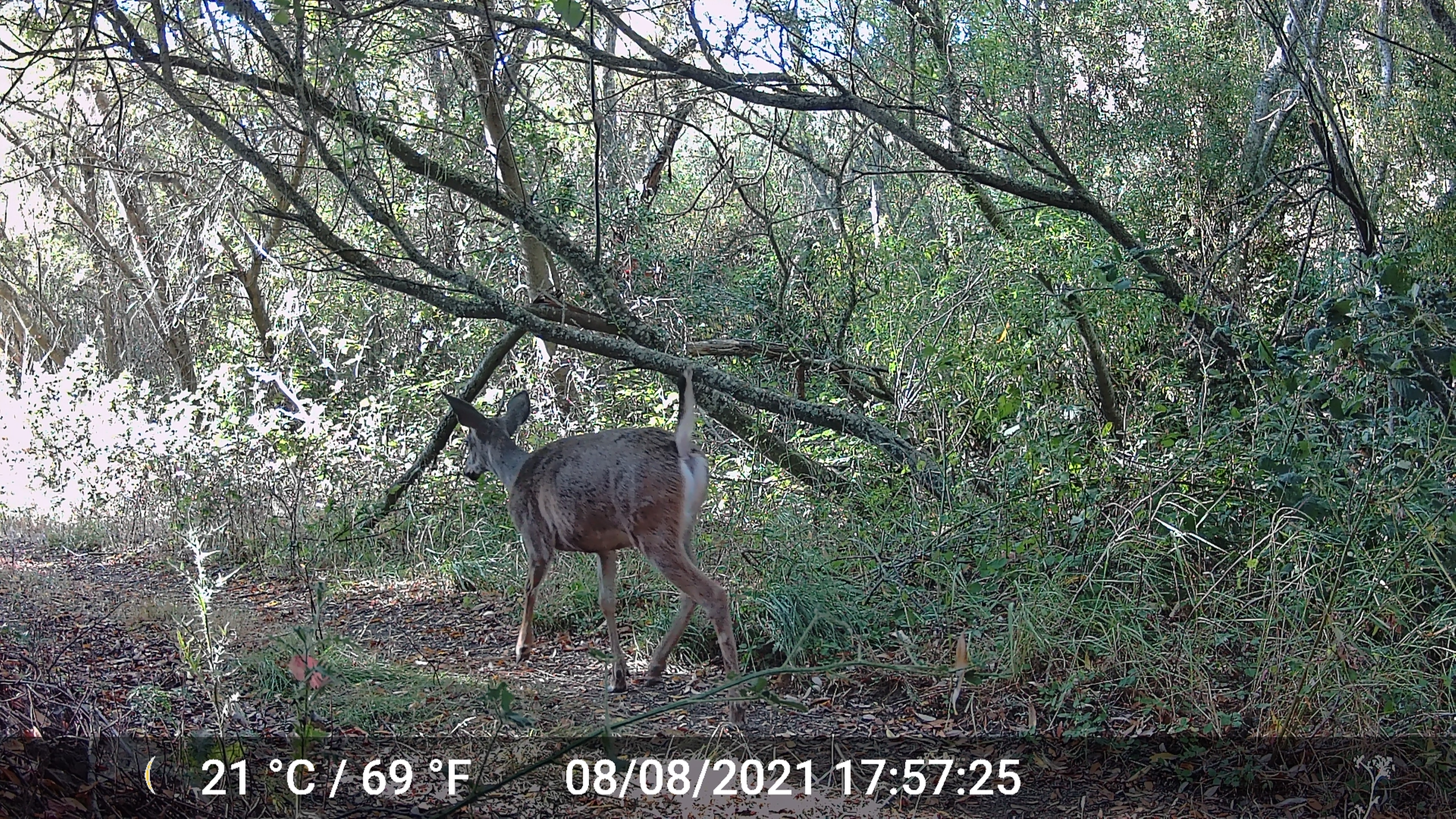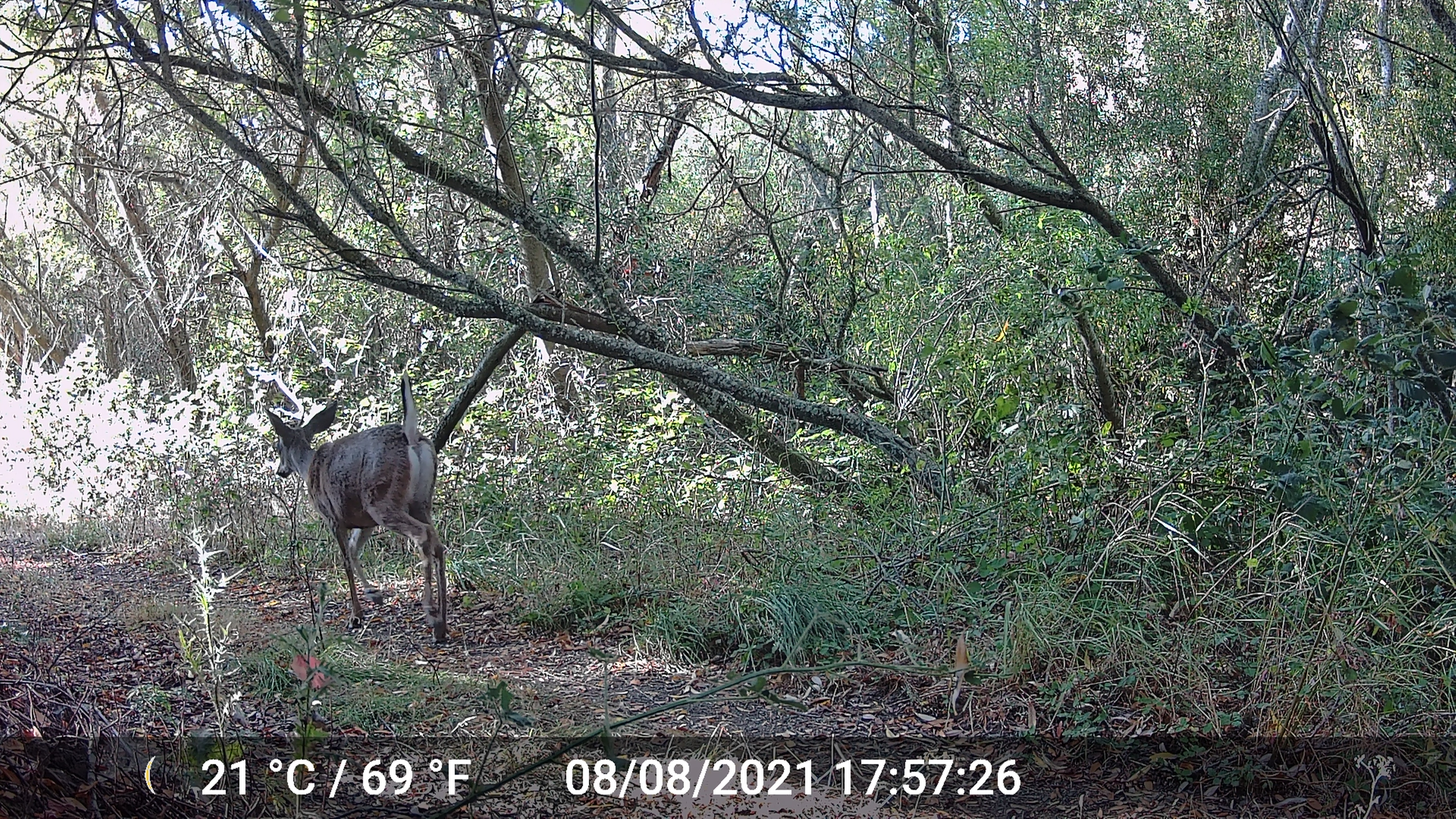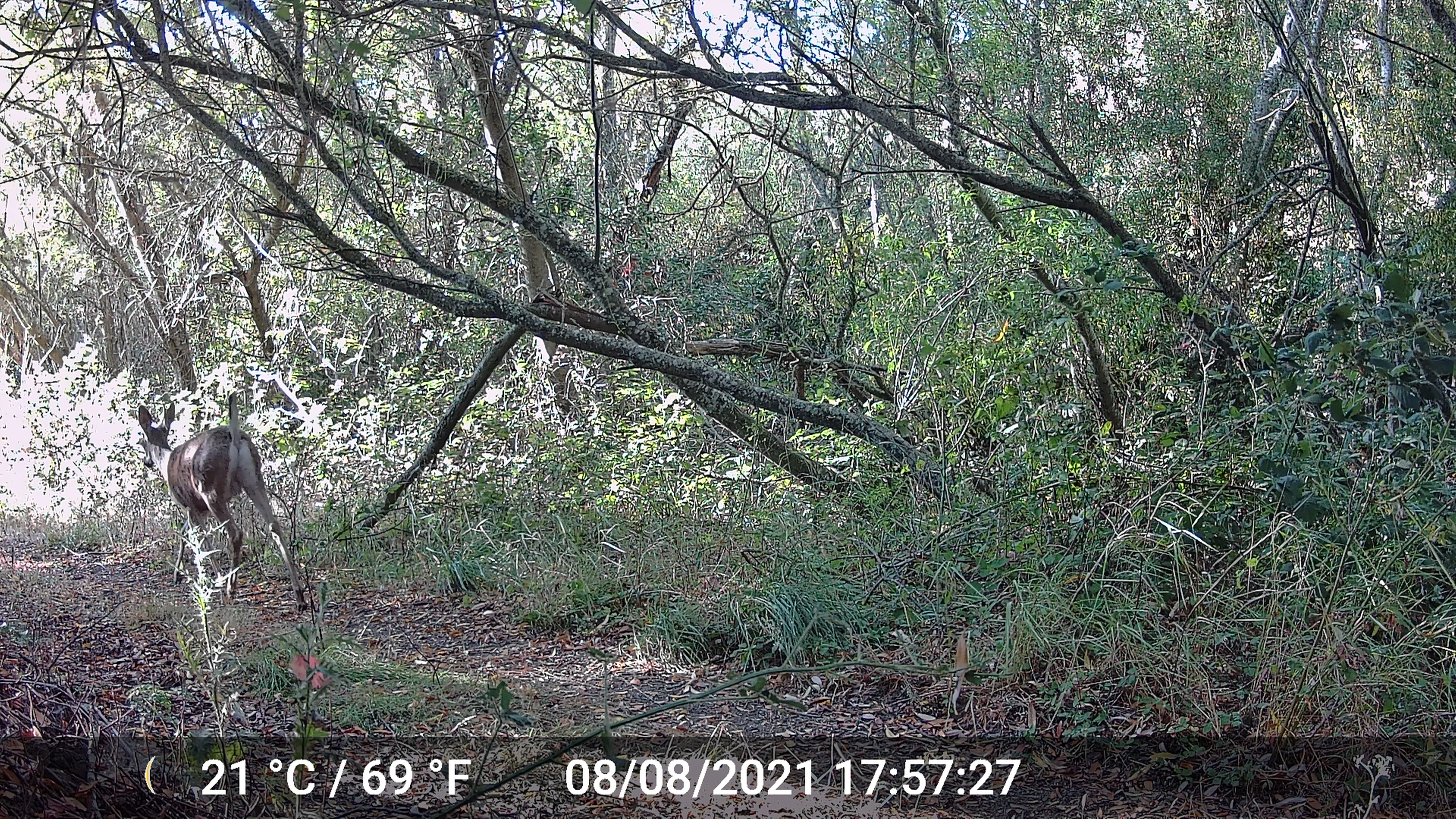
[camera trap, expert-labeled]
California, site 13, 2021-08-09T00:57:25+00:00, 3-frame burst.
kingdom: Animalia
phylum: Chordata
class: Mammalia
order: Artiodactyla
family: Cervidae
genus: Odocoileus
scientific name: Odocoileus hemionus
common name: mule deer